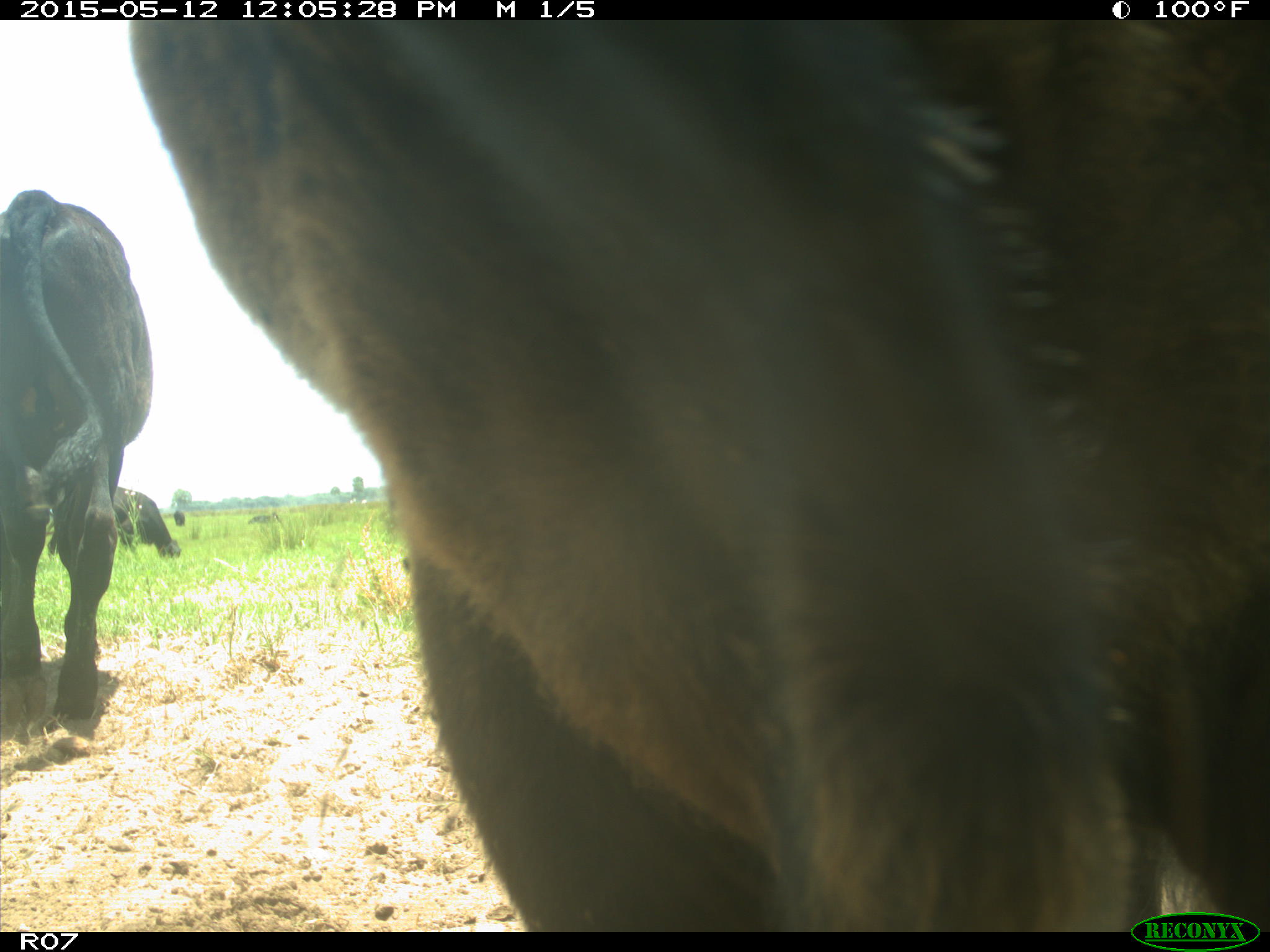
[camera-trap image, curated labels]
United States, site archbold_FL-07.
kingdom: Animalia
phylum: Chordata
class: Mammalia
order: Artiodactyla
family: Bovidae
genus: Bos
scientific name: Bos taurus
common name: domestic cow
Bos taurus (domestic cow).